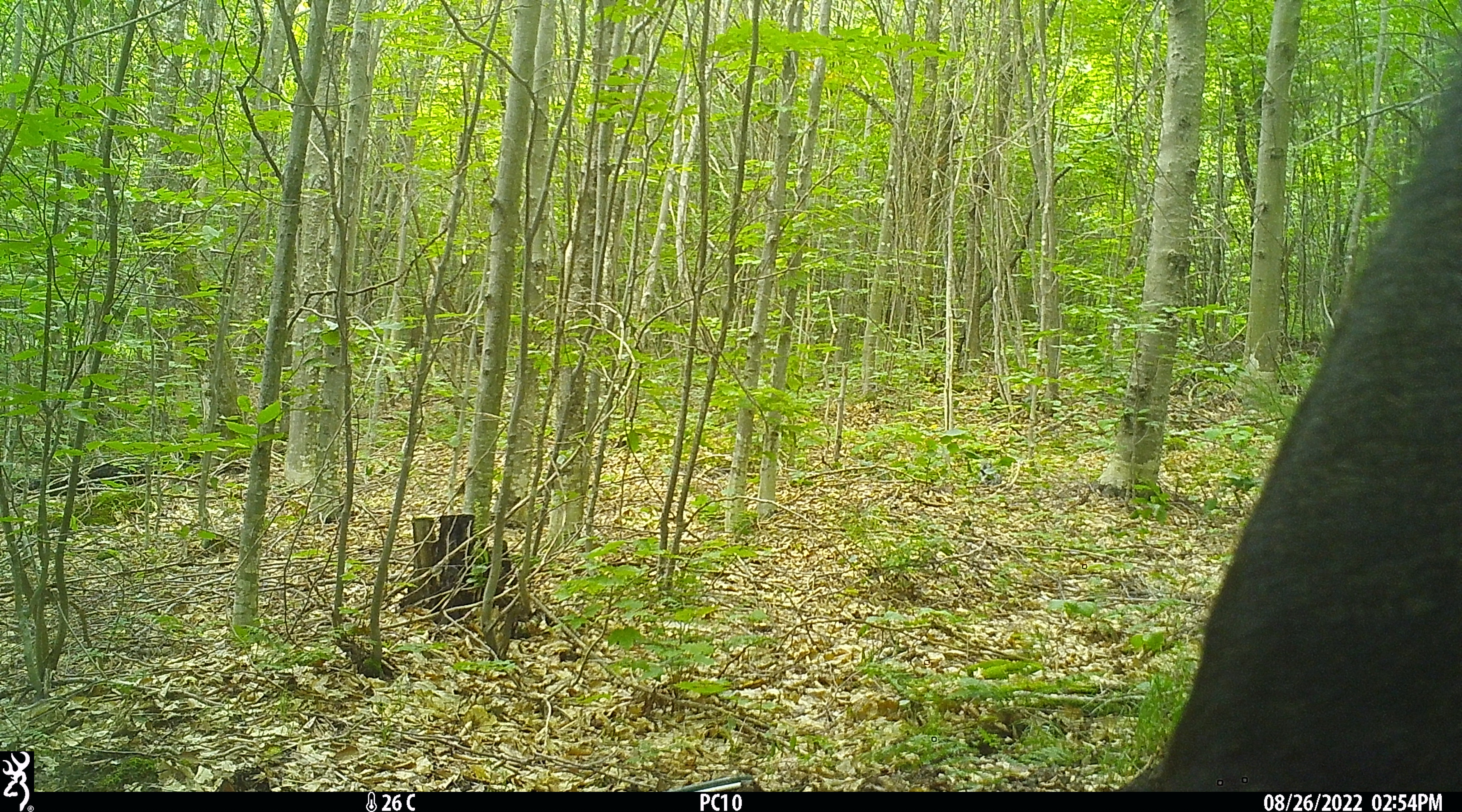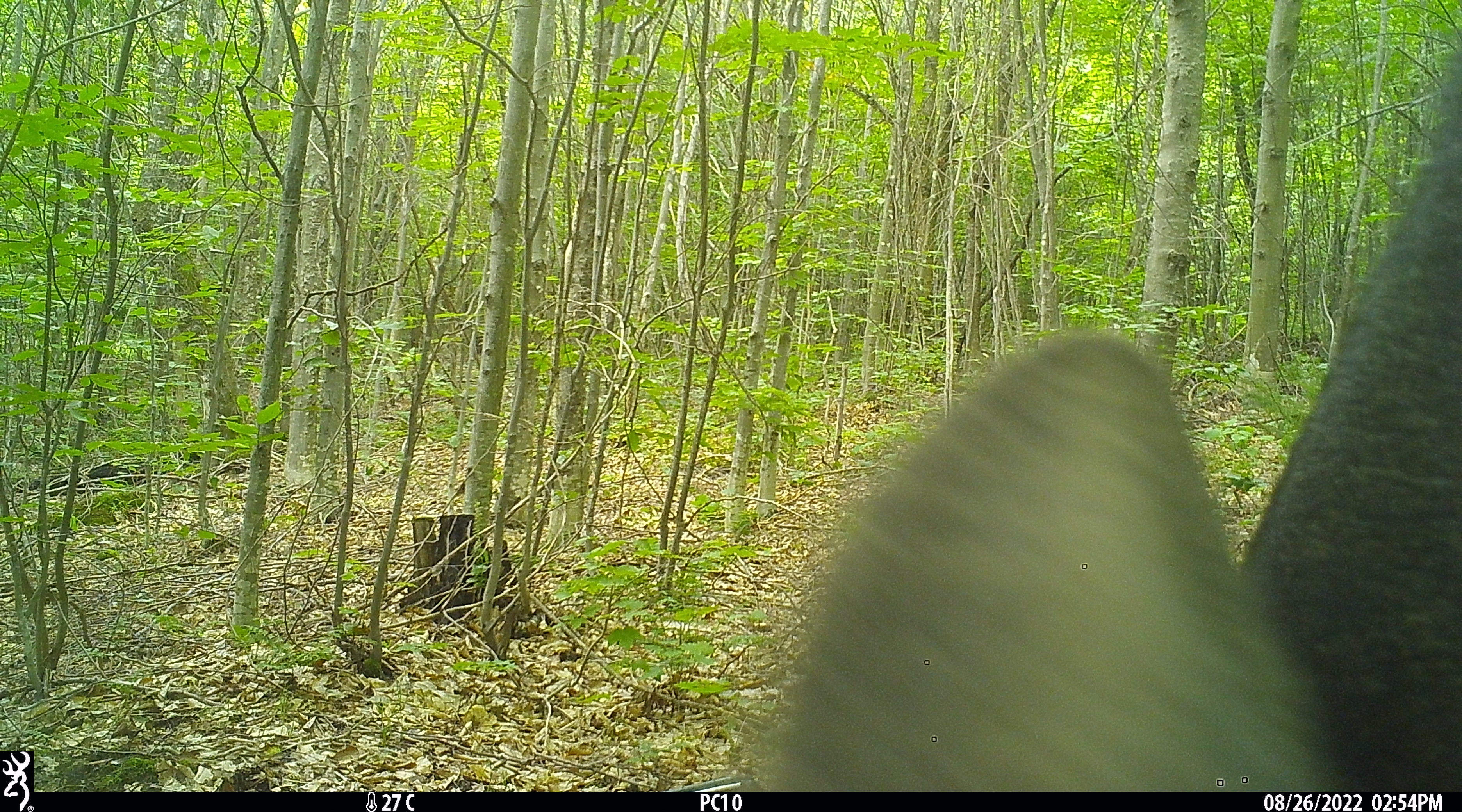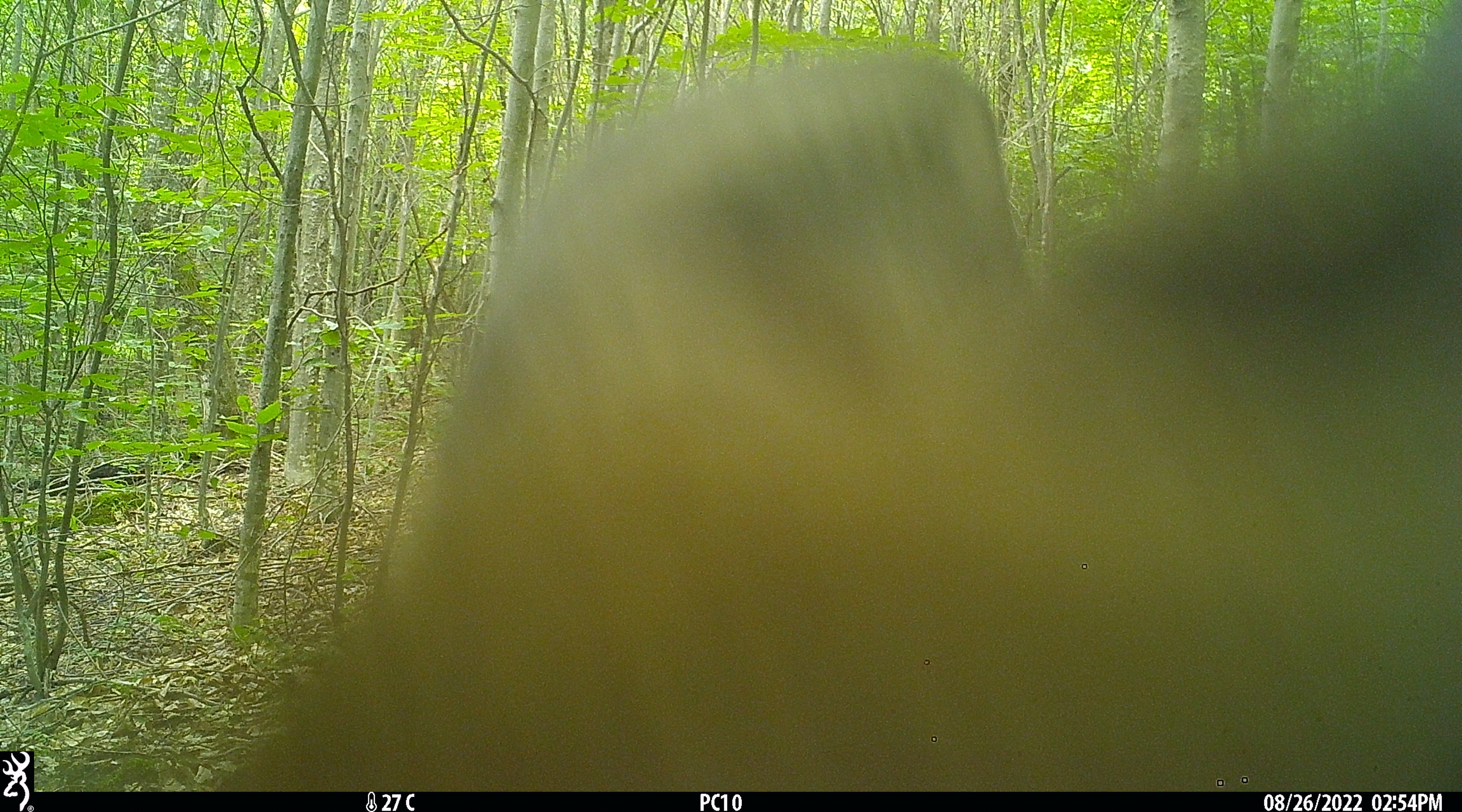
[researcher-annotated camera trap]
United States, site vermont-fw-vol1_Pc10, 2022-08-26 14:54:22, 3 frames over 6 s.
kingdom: Animalia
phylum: Chordata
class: Mammalia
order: Artiodactyla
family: Cervidae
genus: Alces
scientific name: Alces alces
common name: moose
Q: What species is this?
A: Moose (Alces alces).